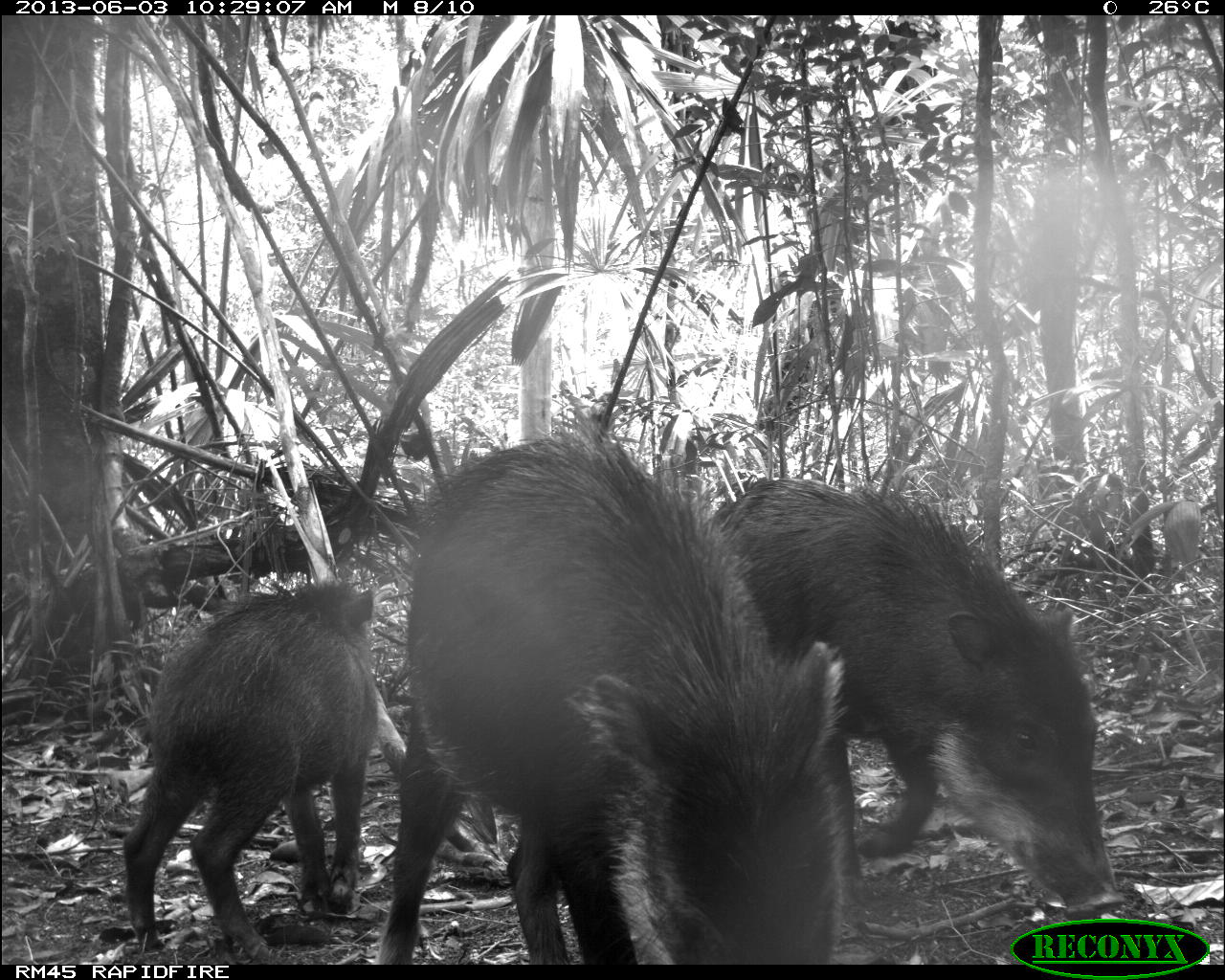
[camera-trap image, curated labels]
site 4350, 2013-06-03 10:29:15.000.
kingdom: Animalia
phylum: Chordata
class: Mammalia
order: Artiodactyla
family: Tayassuidae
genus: Tayassu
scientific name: Tayassu pecari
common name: white-lipped peccary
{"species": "Tayassu pecari (white-lipped peccary)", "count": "6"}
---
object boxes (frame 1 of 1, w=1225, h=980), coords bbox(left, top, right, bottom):
tayassu pecari: bbox(385, 428, 855, 971); bbox(687, 473, 1119, 912); bbox(118, 576, 382, 959)